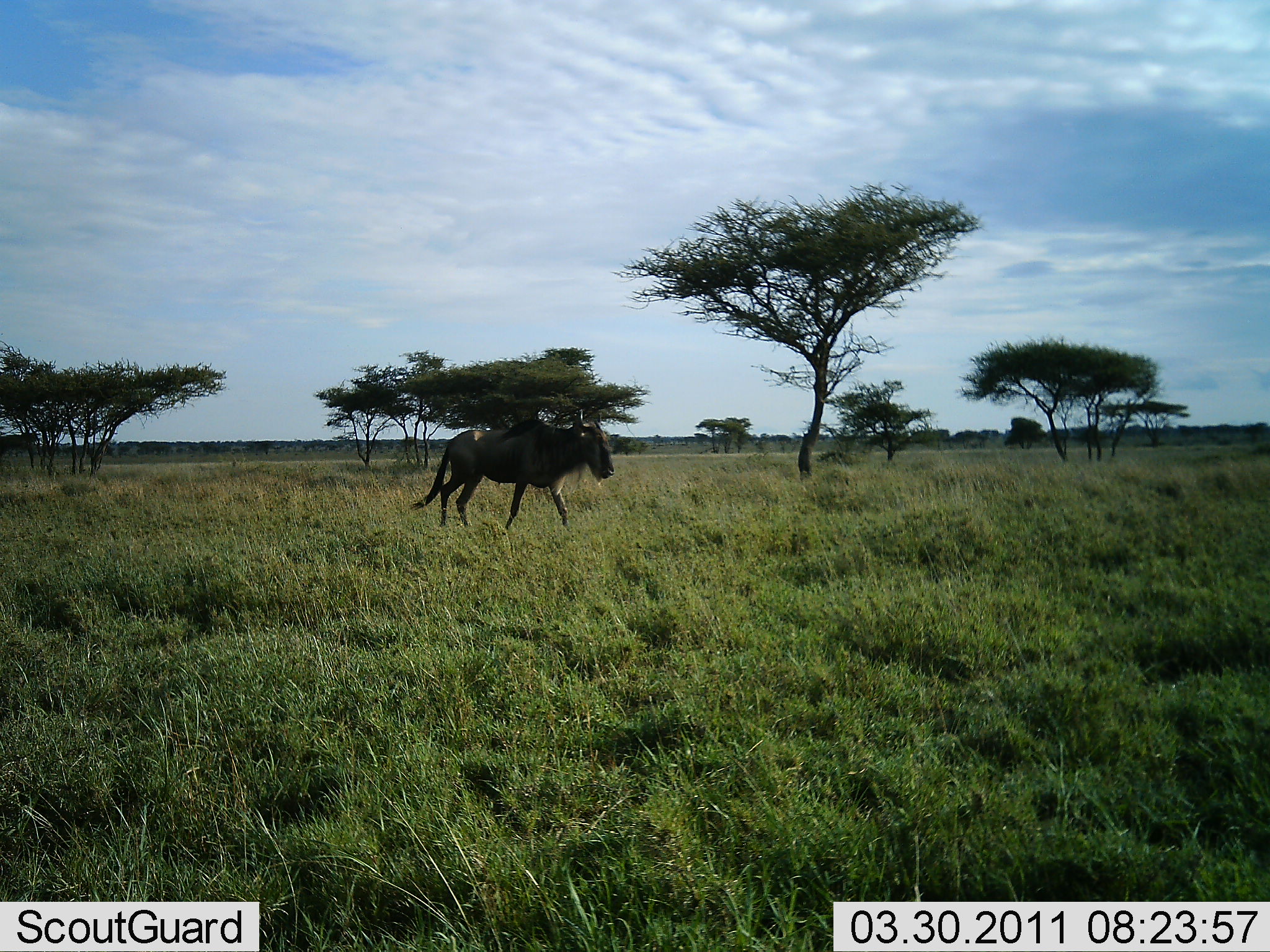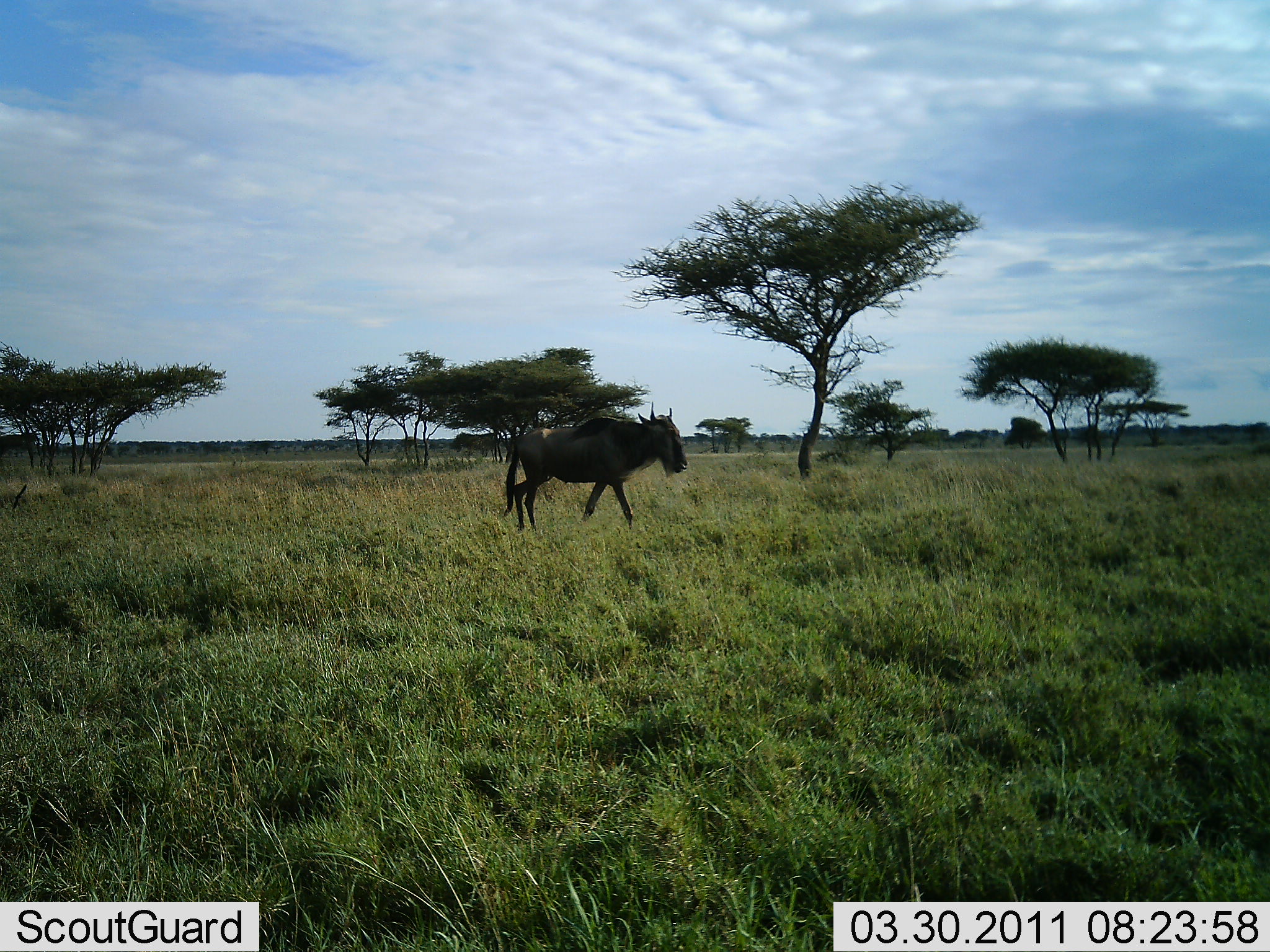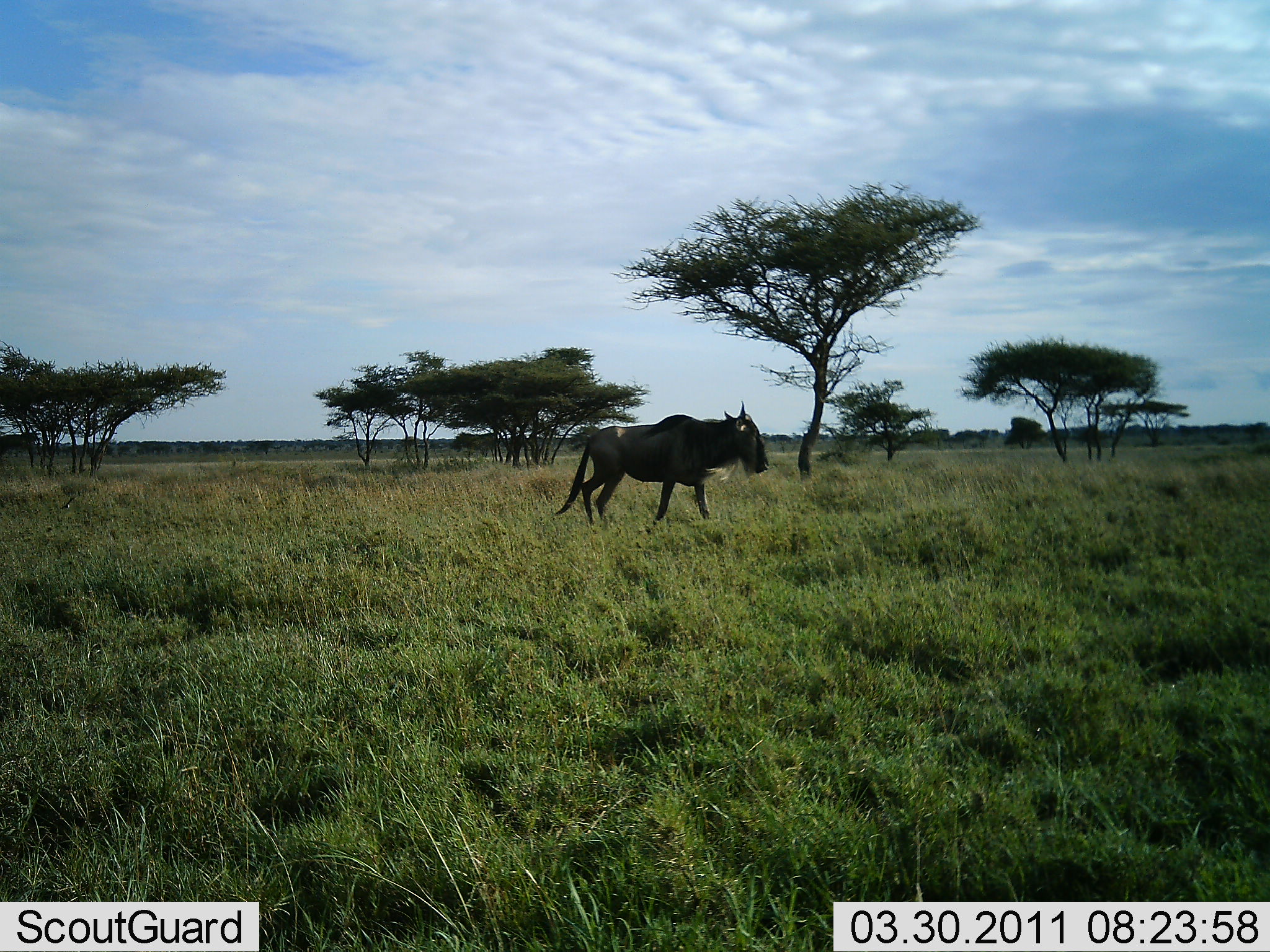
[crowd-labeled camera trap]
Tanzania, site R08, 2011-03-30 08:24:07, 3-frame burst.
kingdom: Animalia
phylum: Chordata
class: Mammalia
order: Artiodactyla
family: Bovidae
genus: Connochaetes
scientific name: Connochaetes taurinus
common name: blue wildebeest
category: wildebeest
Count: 1.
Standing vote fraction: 7%.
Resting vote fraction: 0%.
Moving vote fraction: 100%.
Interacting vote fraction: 0%.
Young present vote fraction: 0%.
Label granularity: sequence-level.